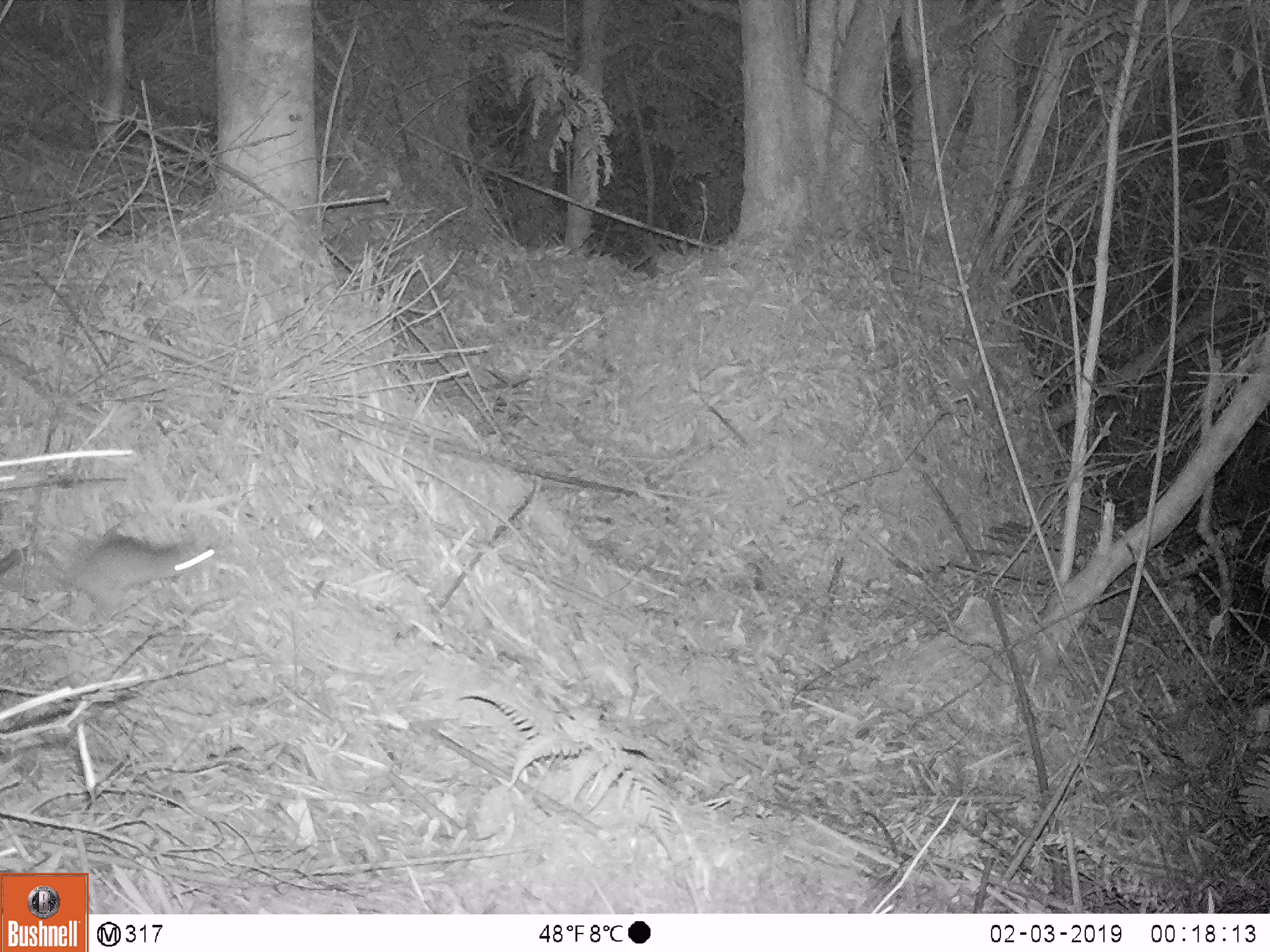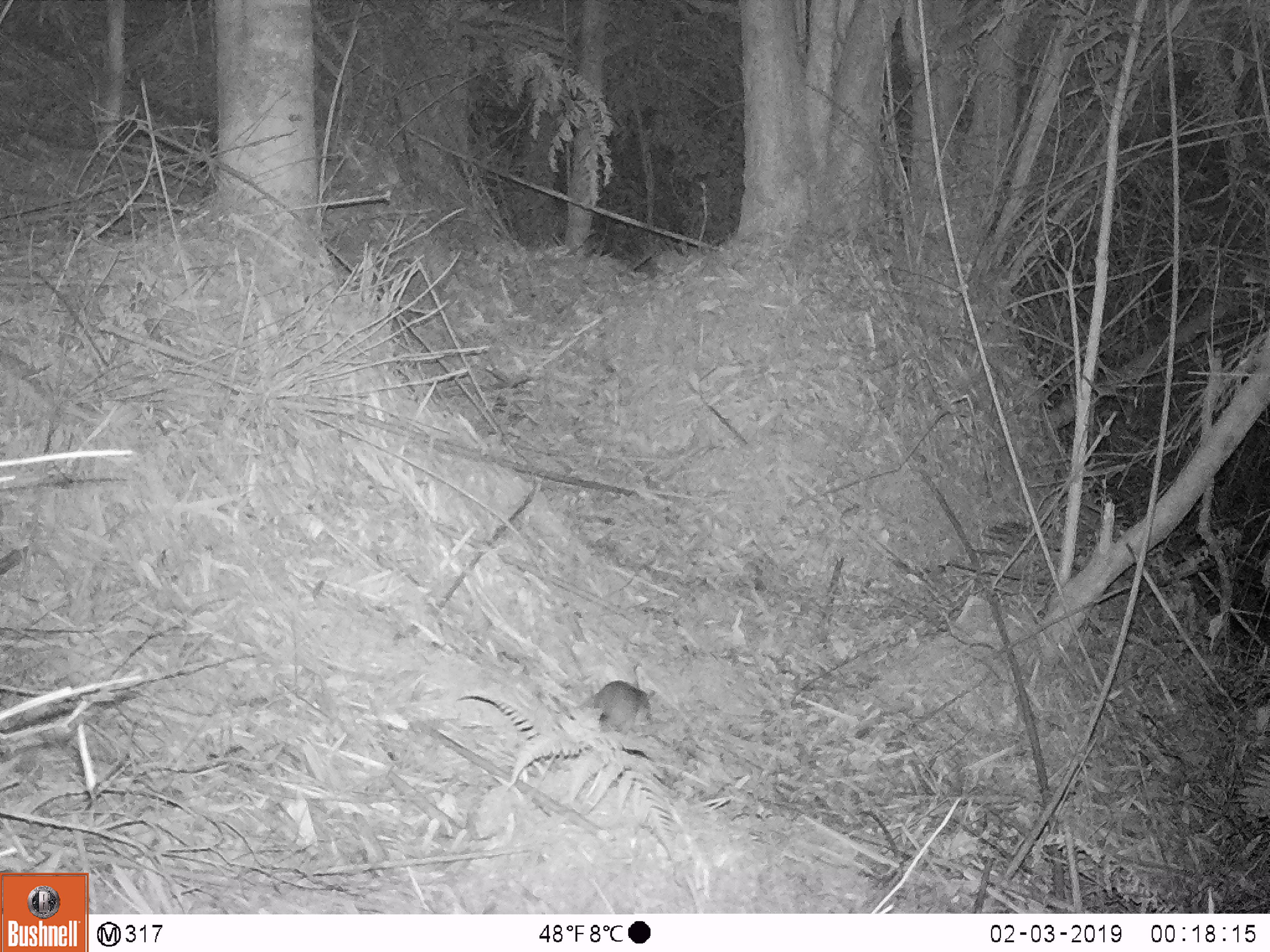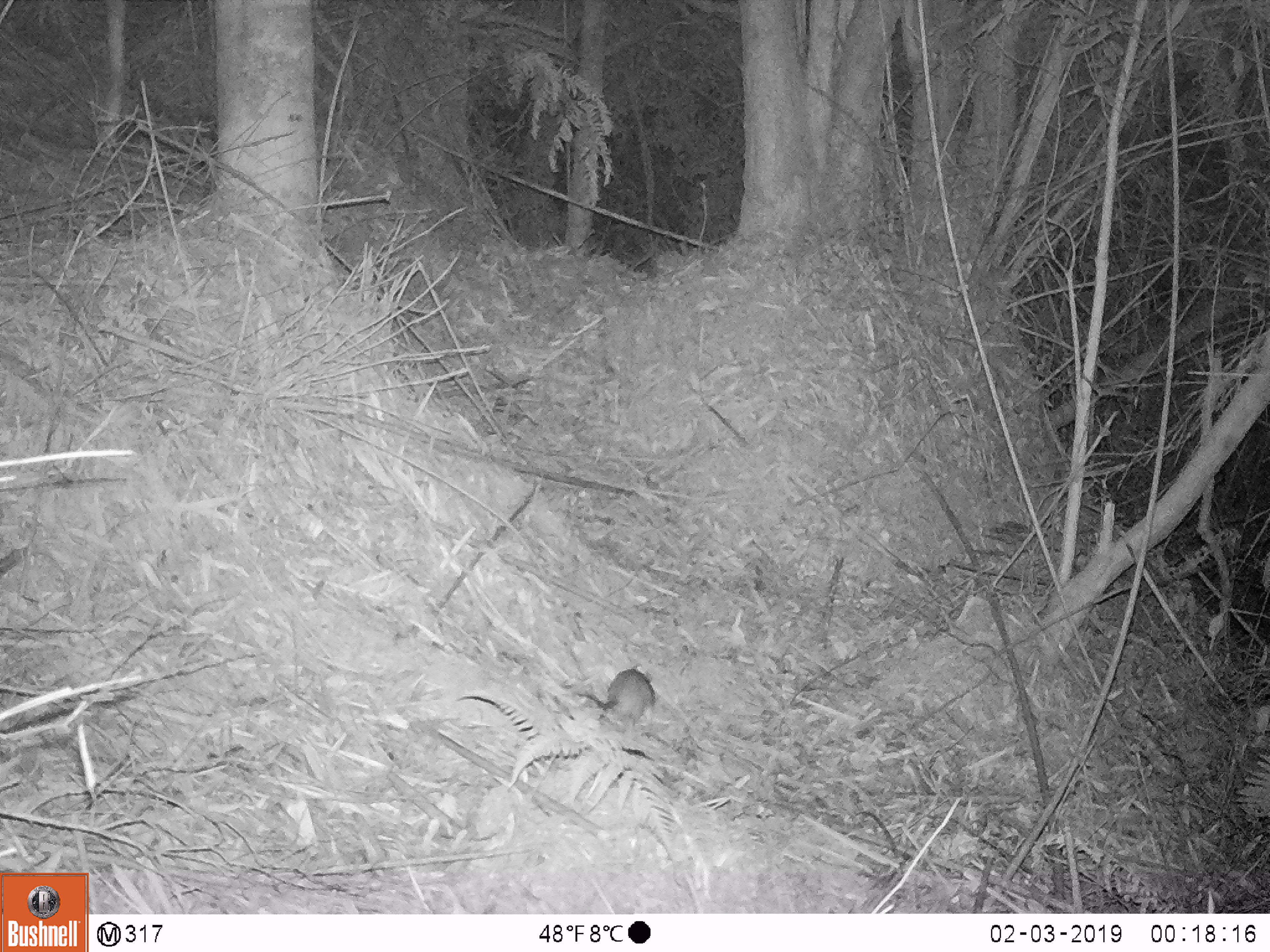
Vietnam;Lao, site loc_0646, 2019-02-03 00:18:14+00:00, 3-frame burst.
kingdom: Animalia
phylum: Chordata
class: Mammalia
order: Rodentia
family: Muridae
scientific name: Muridae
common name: old-world mice and rats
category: unidentified murid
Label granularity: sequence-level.